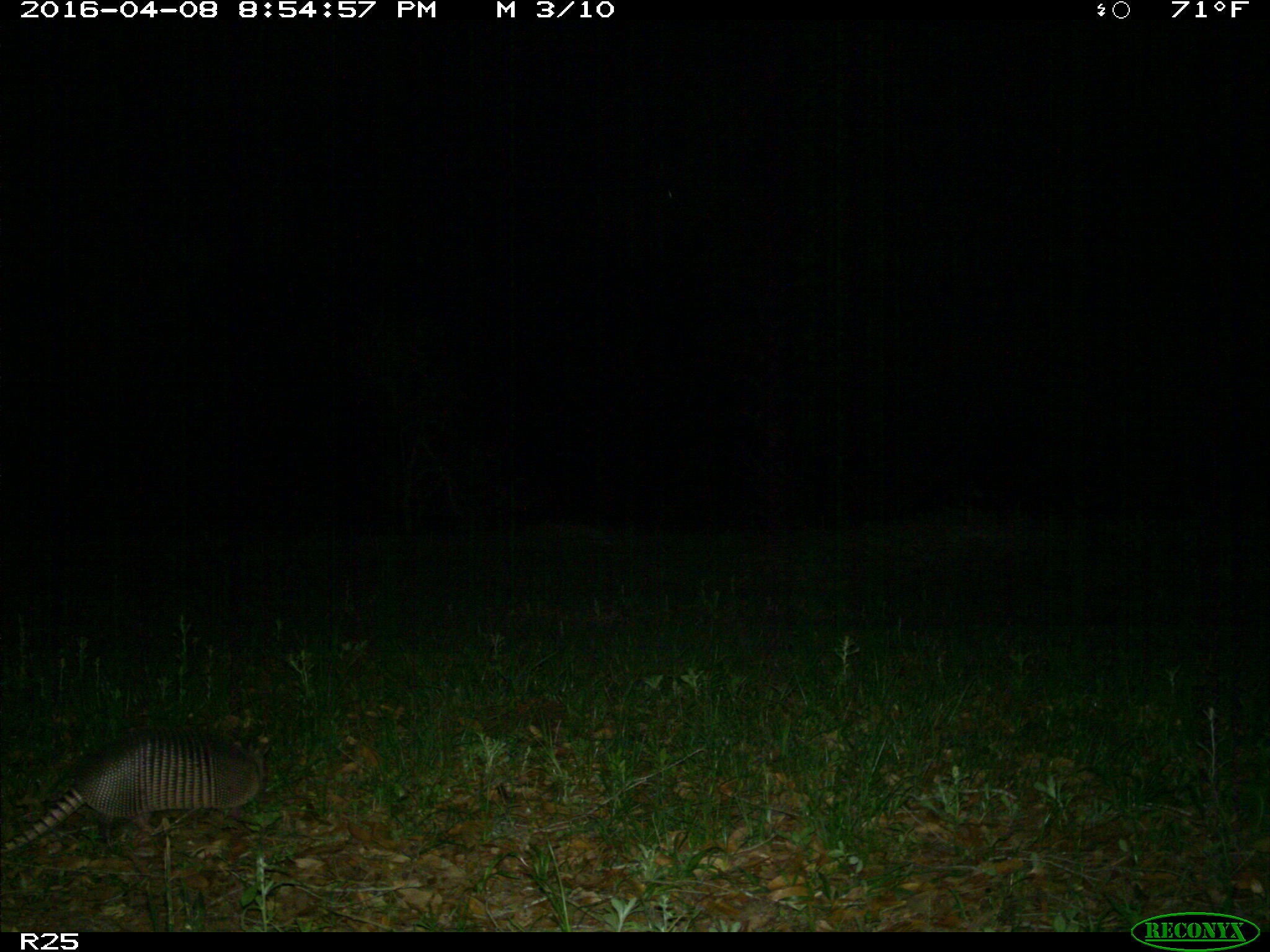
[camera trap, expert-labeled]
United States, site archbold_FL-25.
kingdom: Animalia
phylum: Chordata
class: Mammalia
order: Cingulata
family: Dasypodidae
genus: Dasypus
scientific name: Dasypus novemcinctus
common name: nine-banded armadillo